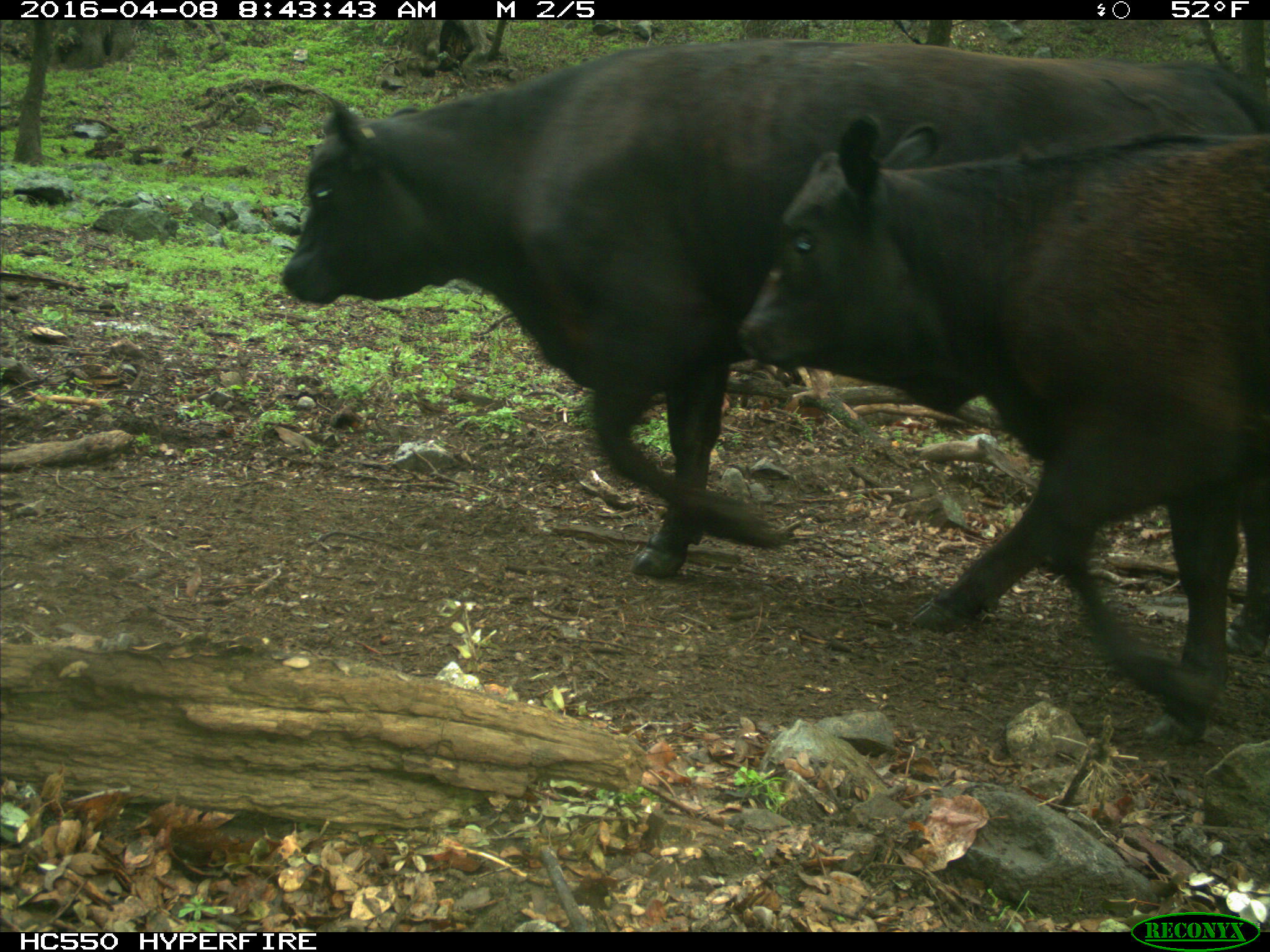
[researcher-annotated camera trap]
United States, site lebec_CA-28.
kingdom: Animalia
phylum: Chordata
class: Mammalia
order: Artiodactyla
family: Bovidae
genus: Bos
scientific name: Bos taurus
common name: domestic cow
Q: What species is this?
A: Bos taurus (domestic cow).